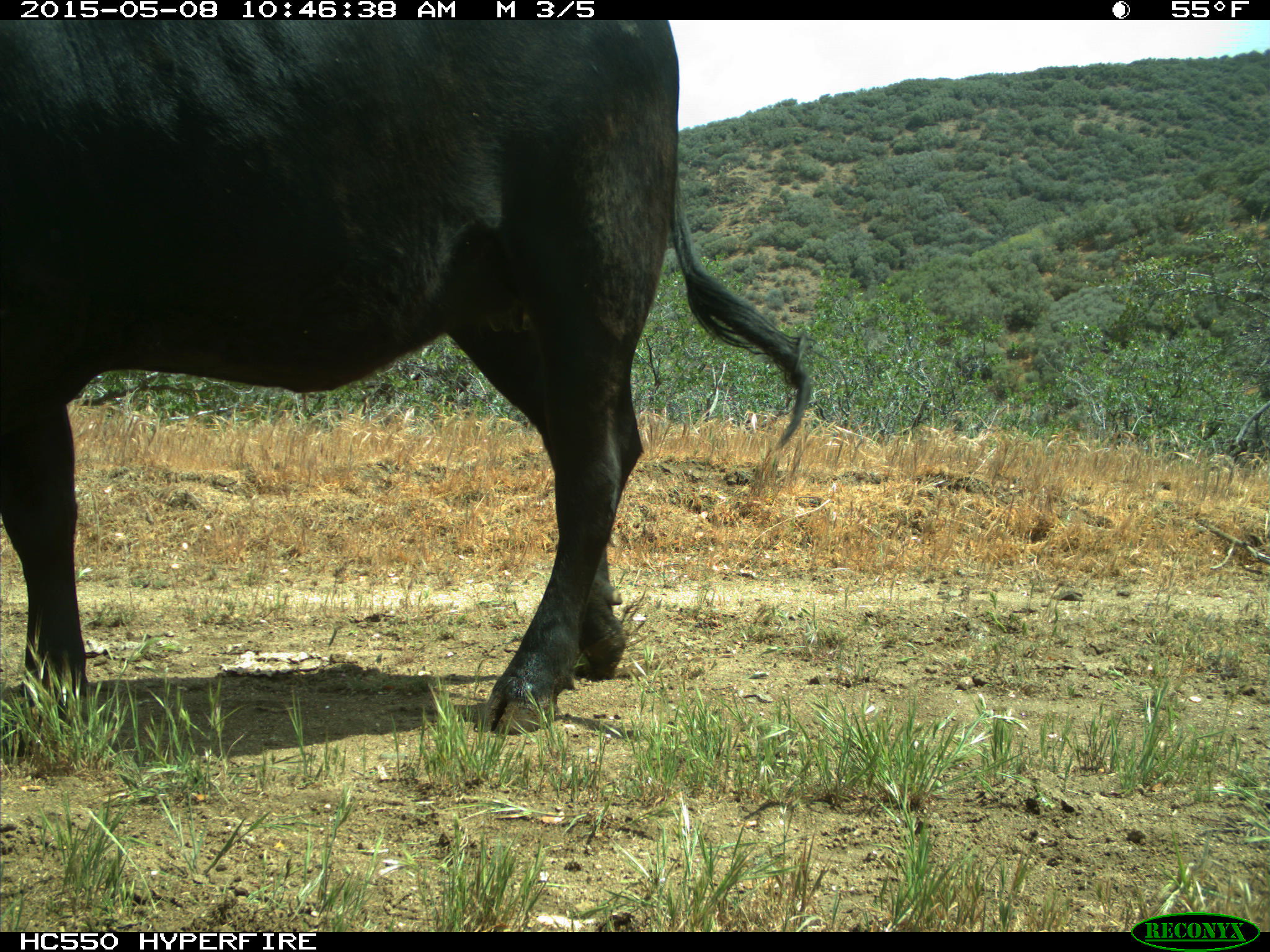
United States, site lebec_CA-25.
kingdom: Animalia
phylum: Chordata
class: Mammalia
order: Artiodactyla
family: Bovidae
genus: Bos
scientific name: Bos taurus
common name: domestic cow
Bos taurus (domestic cow).